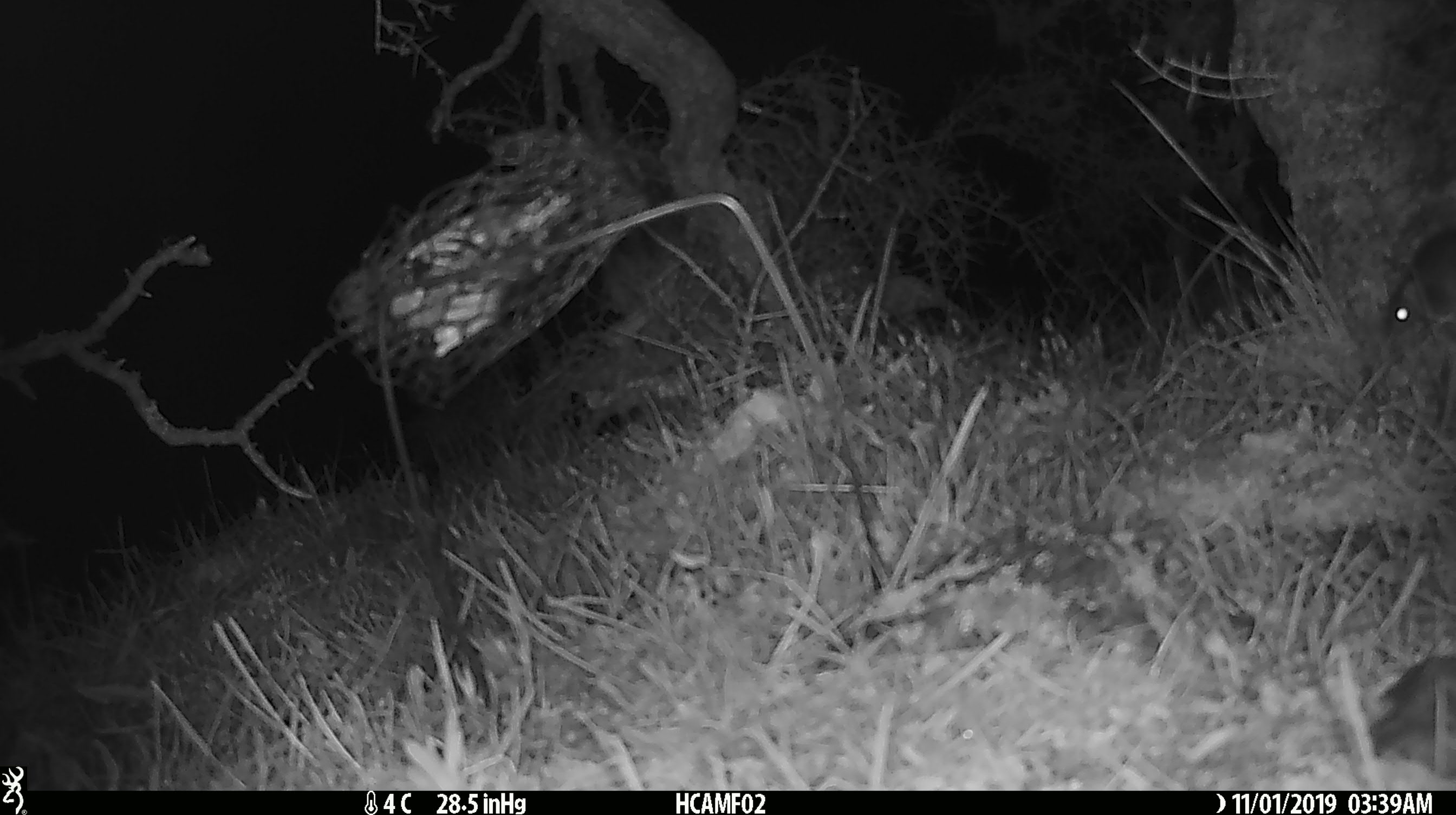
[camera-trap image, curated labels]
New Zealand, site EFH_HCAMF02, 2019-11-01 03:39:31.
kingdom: Animalia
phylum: Chordata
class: Mammalia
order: Rodentia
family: Muridae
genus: Mus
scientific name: Mus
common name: mouse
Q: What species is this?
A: Mouse (Mus).